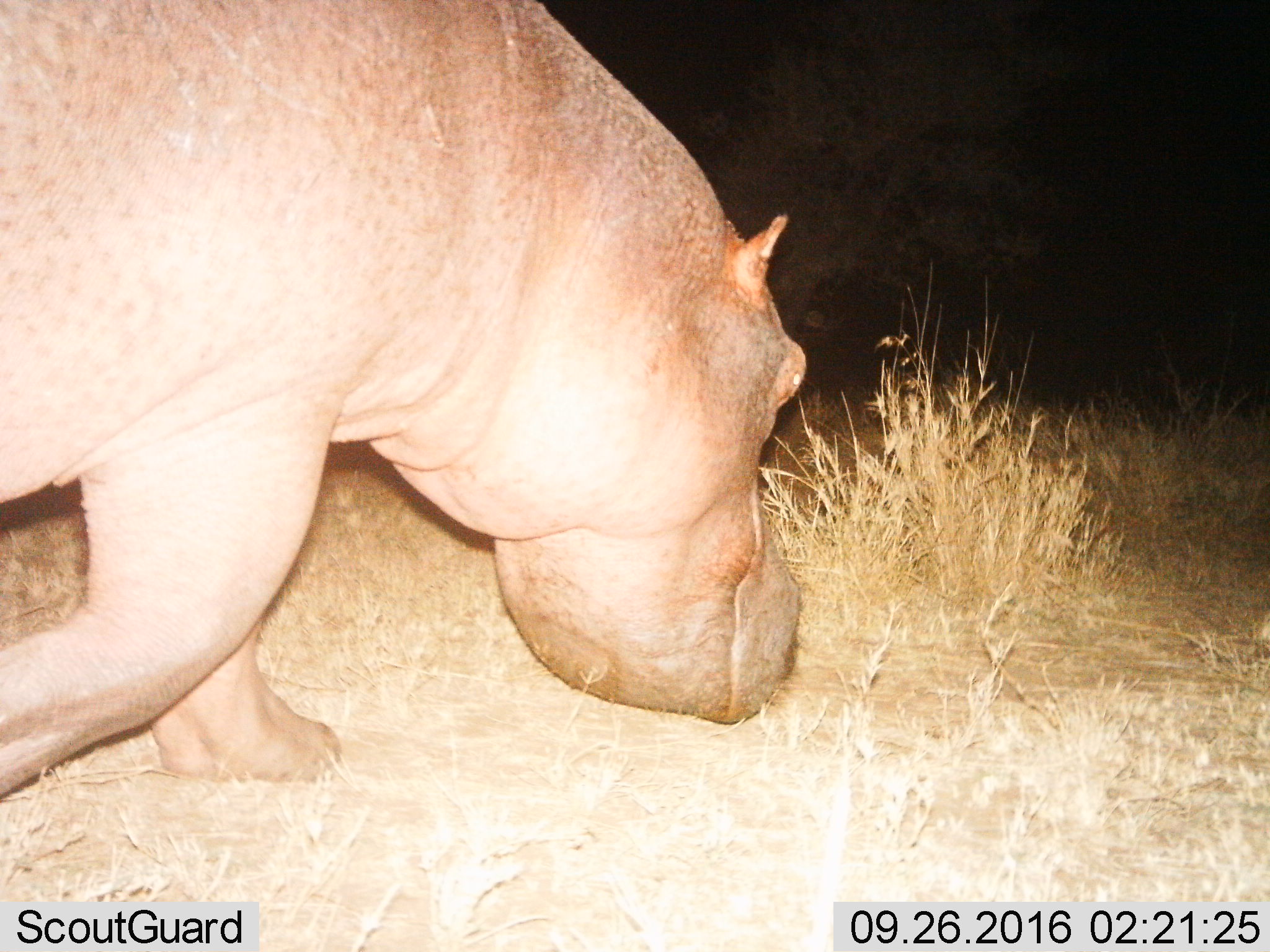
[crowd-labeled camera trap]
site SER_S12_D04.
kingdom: Animalia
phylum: Chordata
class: Mammalia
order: Artiodactyla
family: Hippopotamidae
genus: Hippopotamus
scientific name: Hippopotamus amphibius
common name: hippopotamus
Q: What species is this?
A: Hippopotamus (Hippopotamus amphibius).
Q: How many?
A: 1.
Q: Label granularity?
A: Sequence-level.